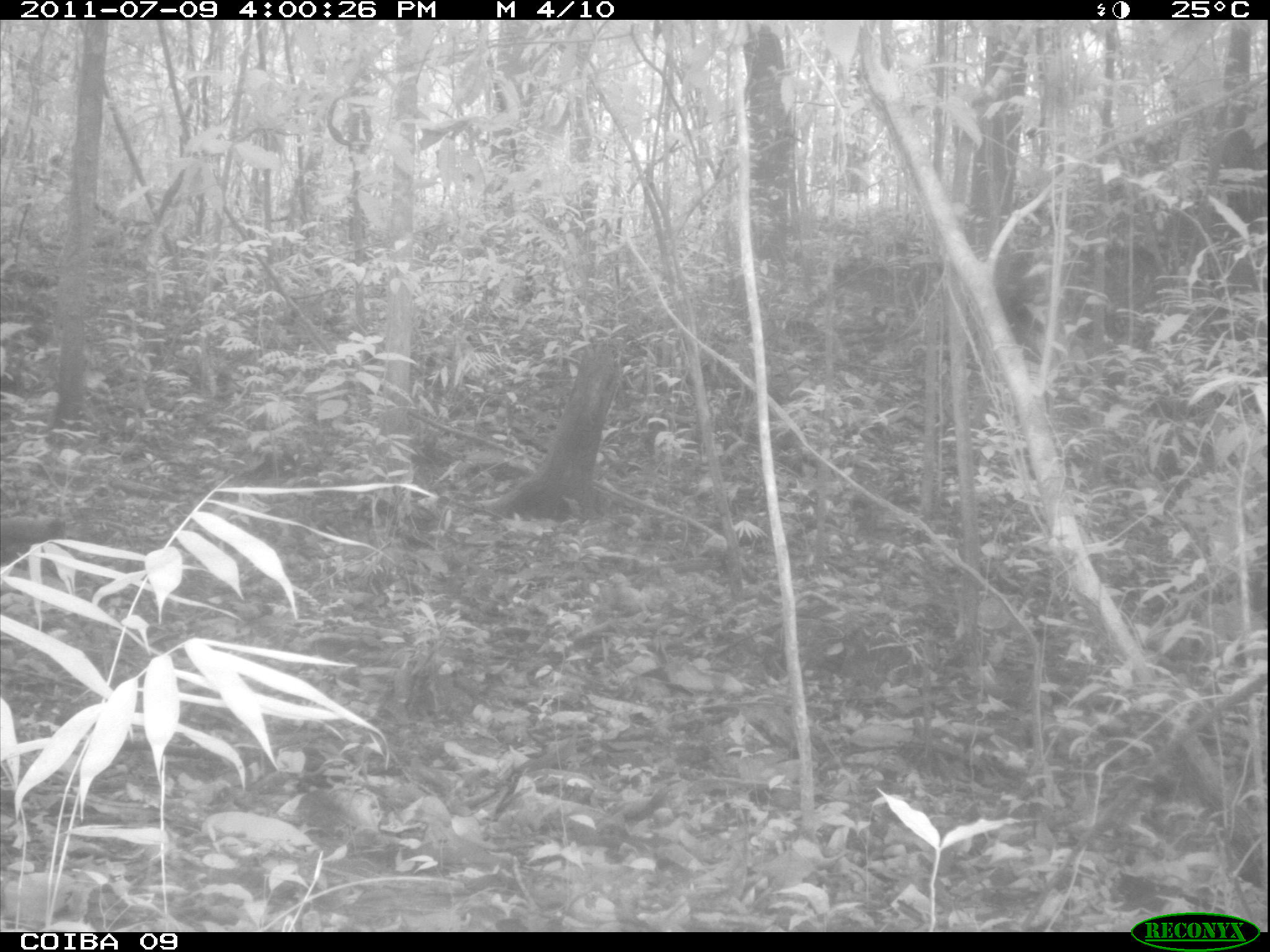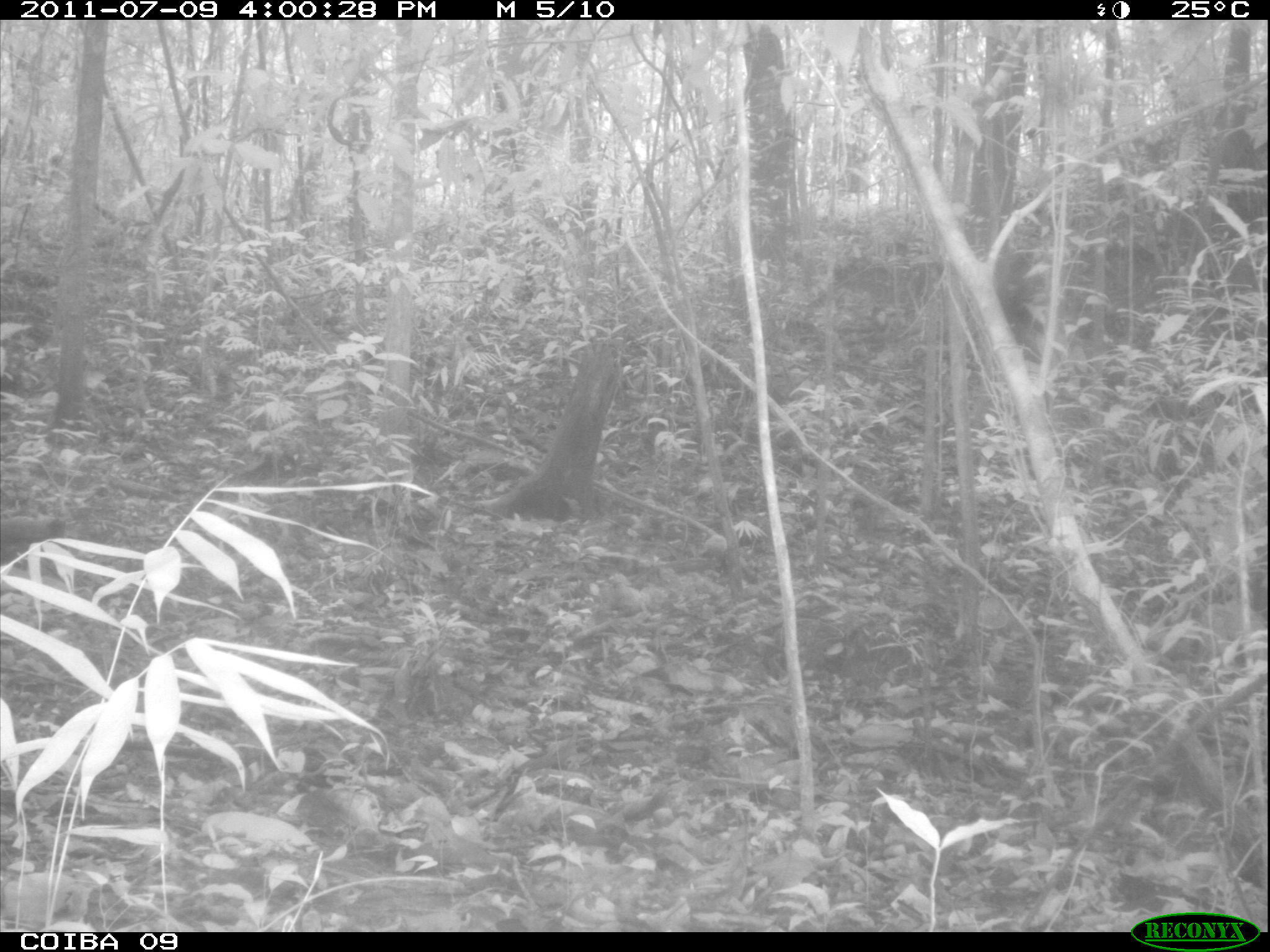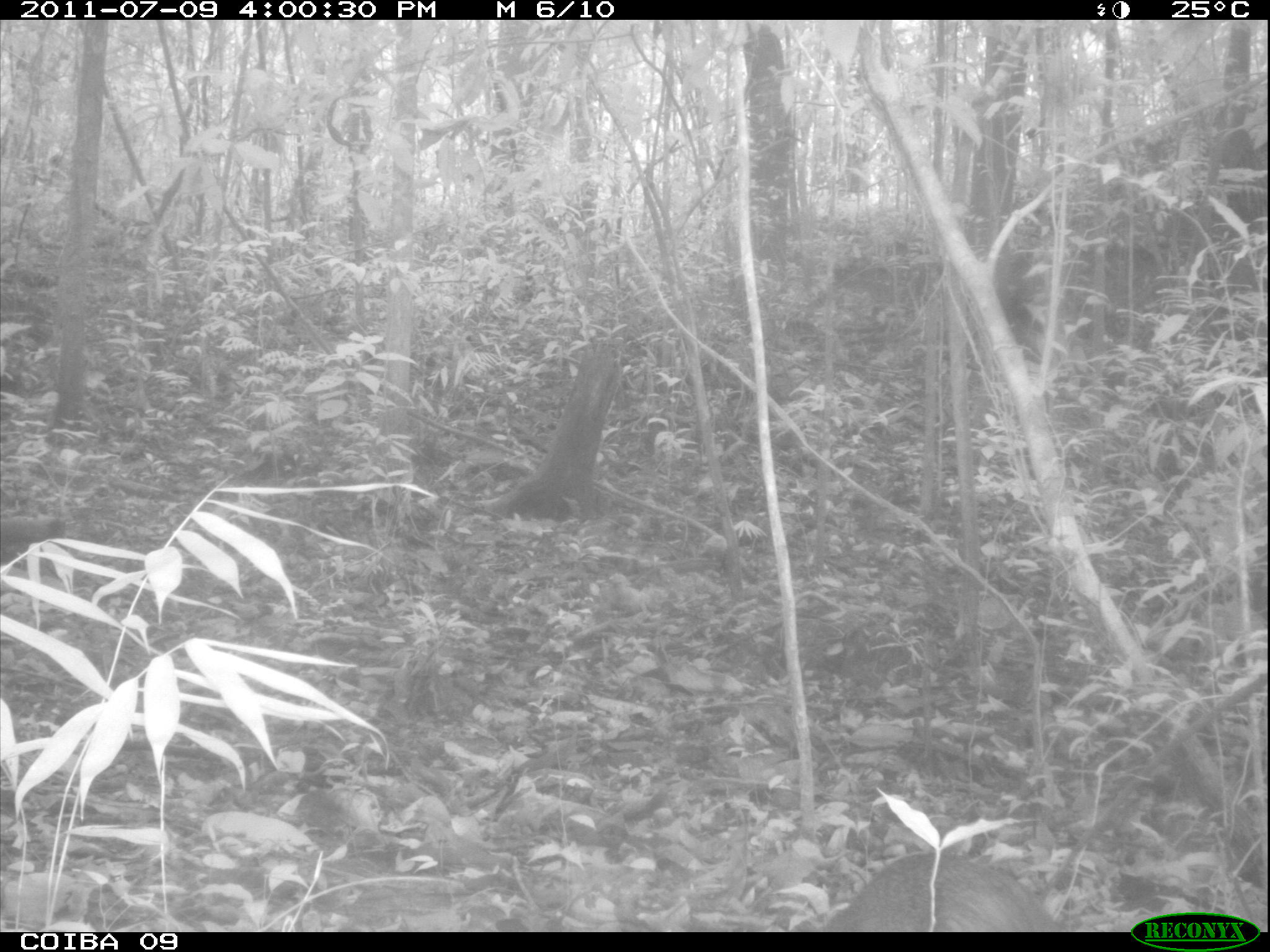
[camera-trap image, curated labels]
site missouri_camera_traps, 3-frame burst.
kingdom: Animalia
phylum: Chordata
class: Mammalia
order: Rodentia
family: Dasyproctidae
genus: Dasyprocta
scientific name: Dasyprocta coibae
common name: coiban agouti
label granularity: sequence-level